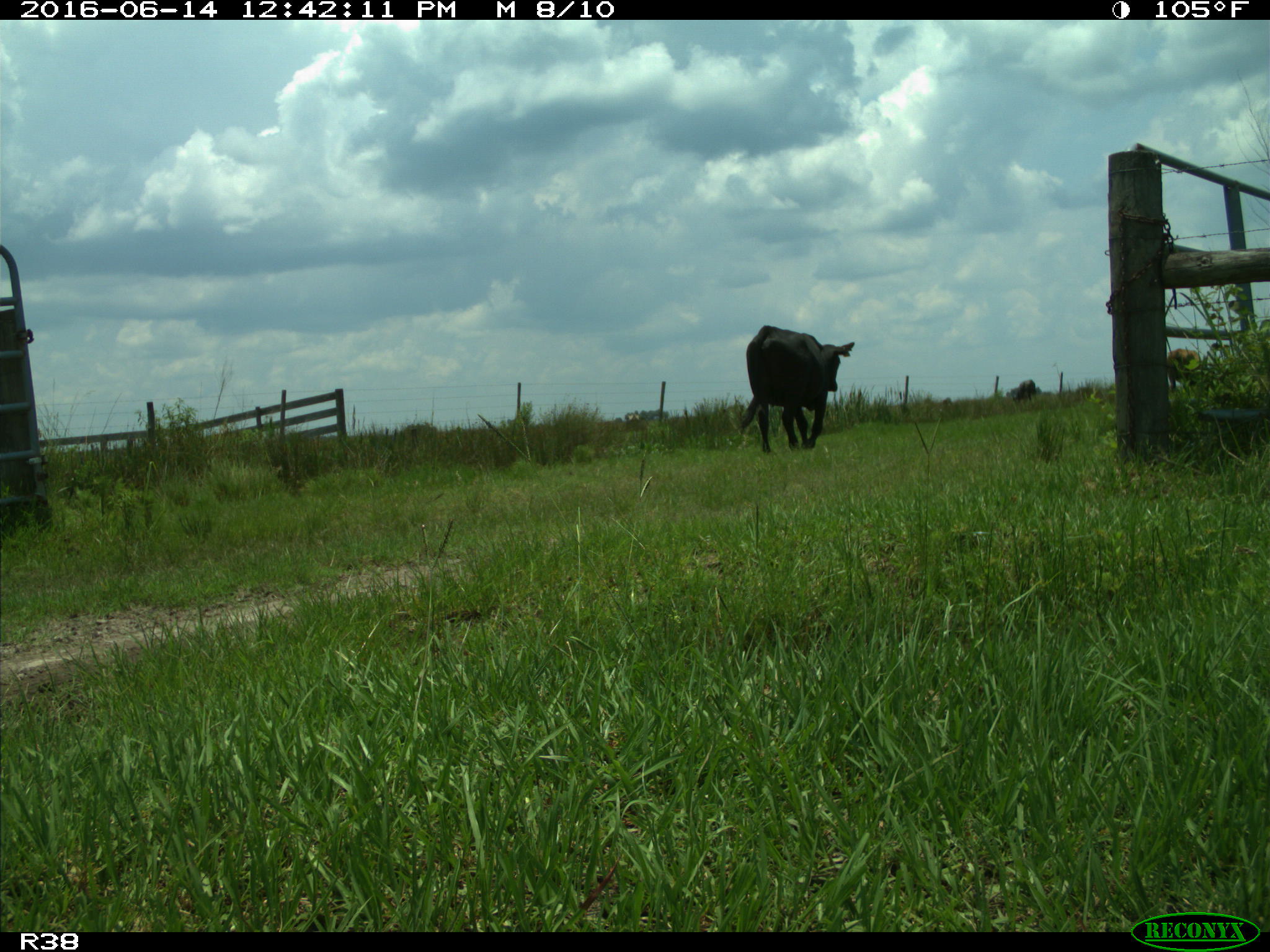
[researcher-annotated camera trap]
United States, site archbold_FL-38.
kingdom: Animalia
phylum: Chordata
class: Mammalia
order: Artiodactyla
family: Bovidae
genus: Bos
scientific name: Bos taurus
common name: domestic cow